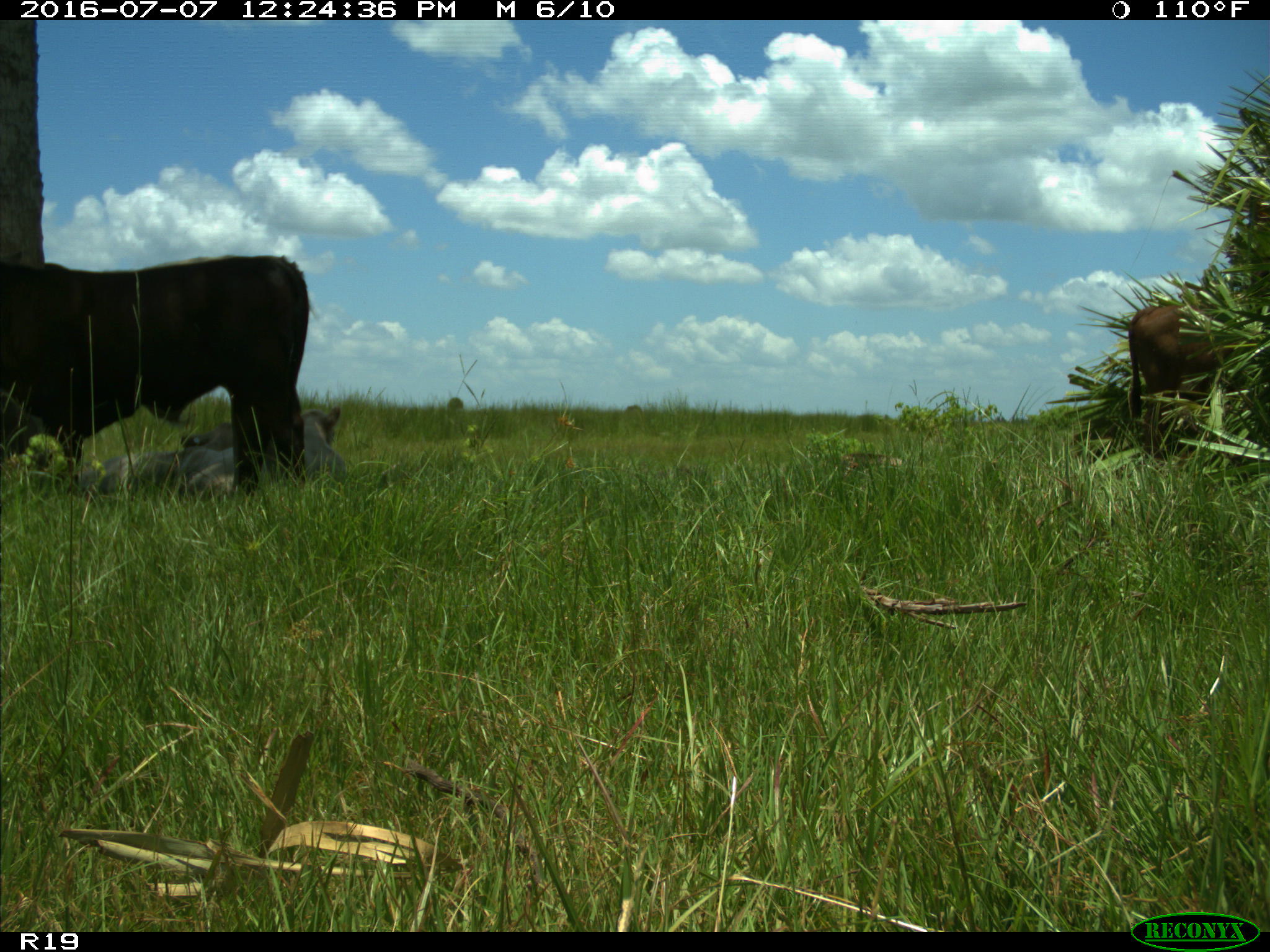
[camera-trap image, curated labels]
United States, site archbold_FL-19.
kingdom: Animalia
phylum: Chordata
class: Mammalia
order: Artiodactyla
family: Bovidae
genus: Bos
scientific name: Bos taurus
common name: domestic cow